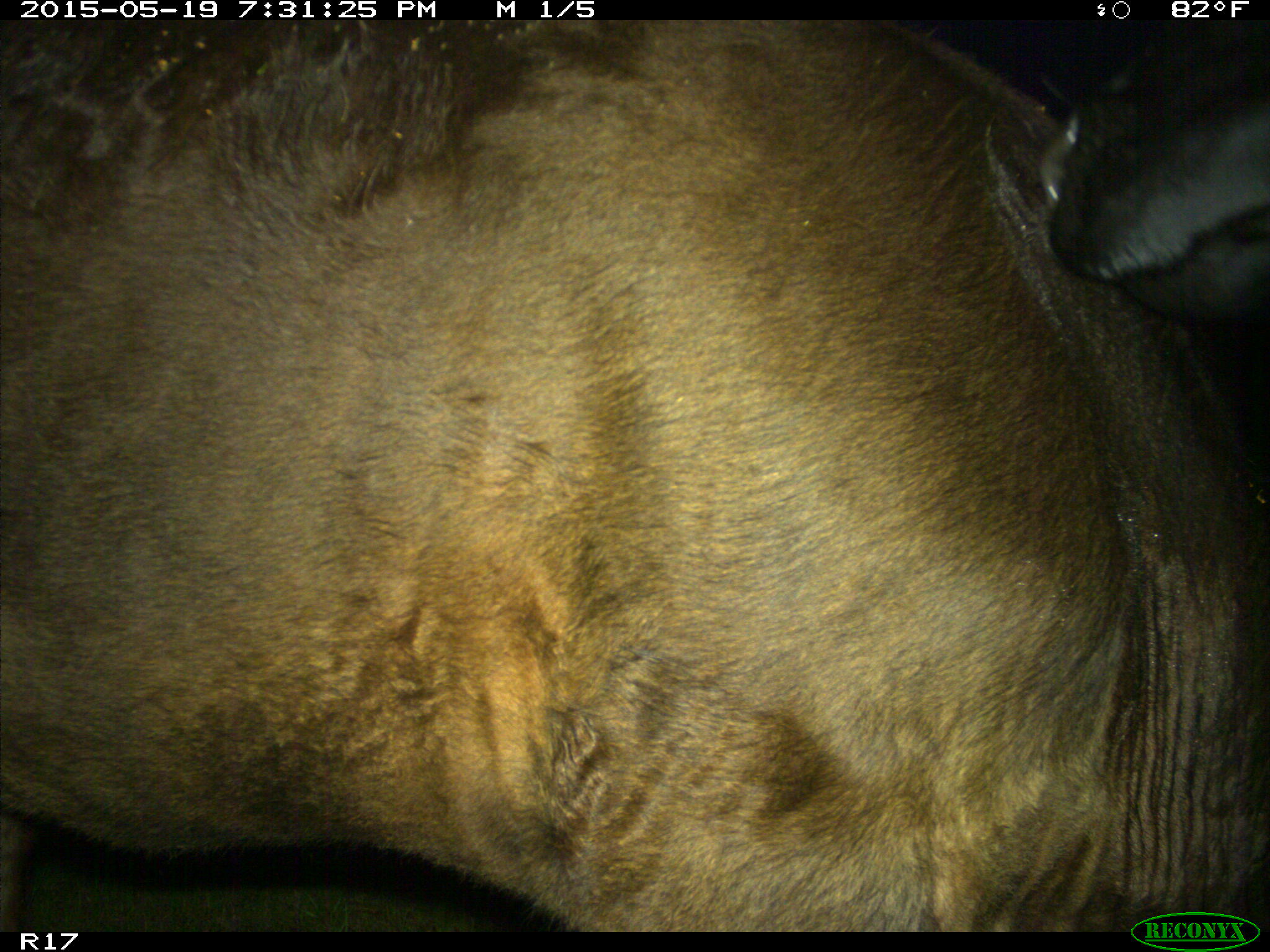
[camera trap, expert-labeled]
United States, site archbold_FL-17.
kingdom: Animalia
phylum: Chordata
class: Mammalia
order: Artiodactyla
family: Bovidae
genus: Bos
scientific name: Bos taurus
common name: domestic cow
Bos taurus (domestic cow).